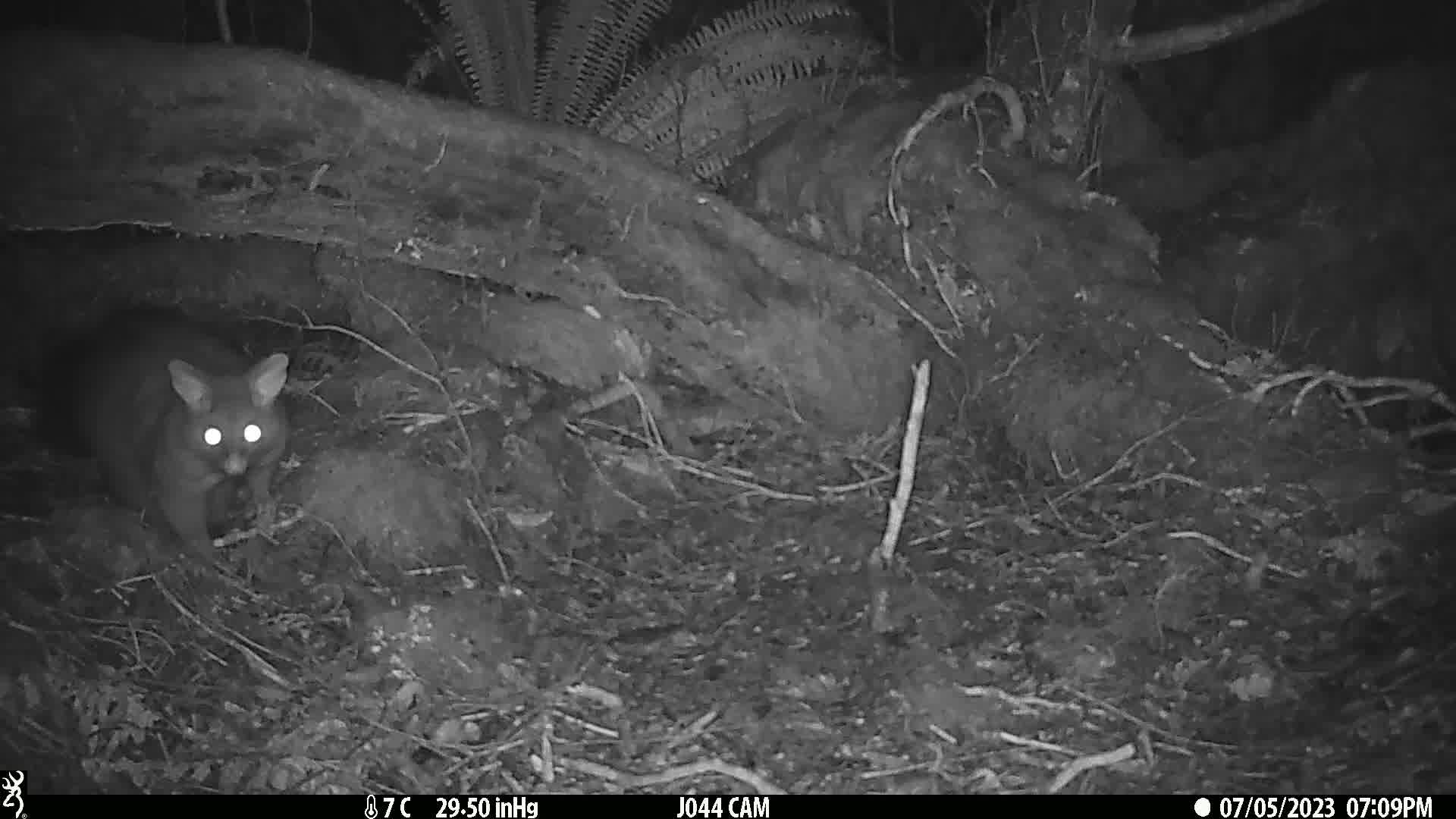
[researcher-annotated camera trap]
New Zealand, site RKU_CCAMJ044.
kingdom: Animalia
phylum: Chordata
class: Mammalia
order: Diprotodontia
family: Phalangeridae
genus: Trichosurus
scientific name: Trichosurus vulpecula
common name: common brushtail possum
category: possum